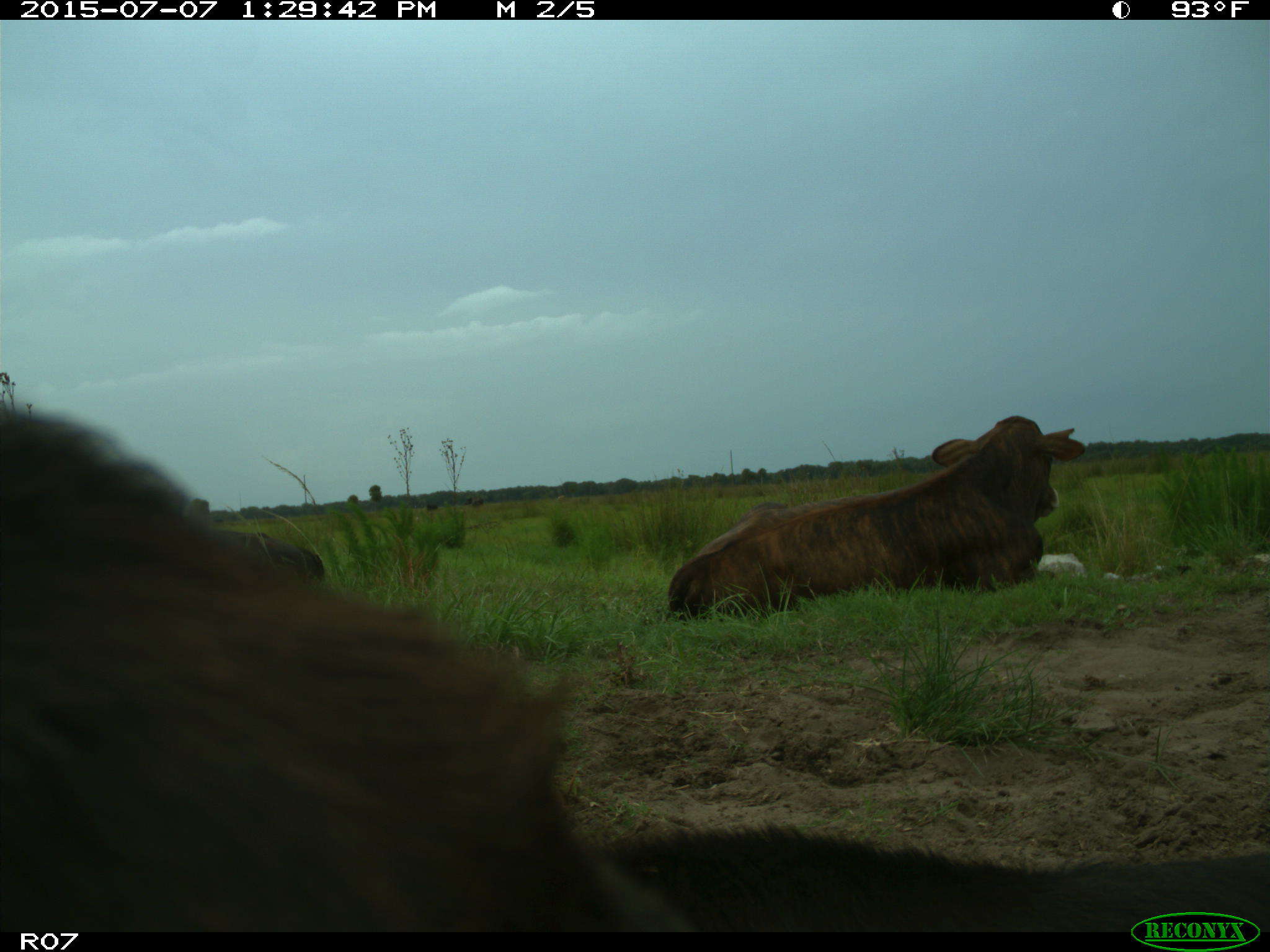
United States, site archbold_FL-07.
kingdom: Animalia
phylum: Chordata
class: Mammalia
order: Artiodactyla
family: Bovidae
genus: Bos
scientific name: Bos taurus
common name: domestic cow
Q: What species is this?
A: Bos taurus (domestic cow).